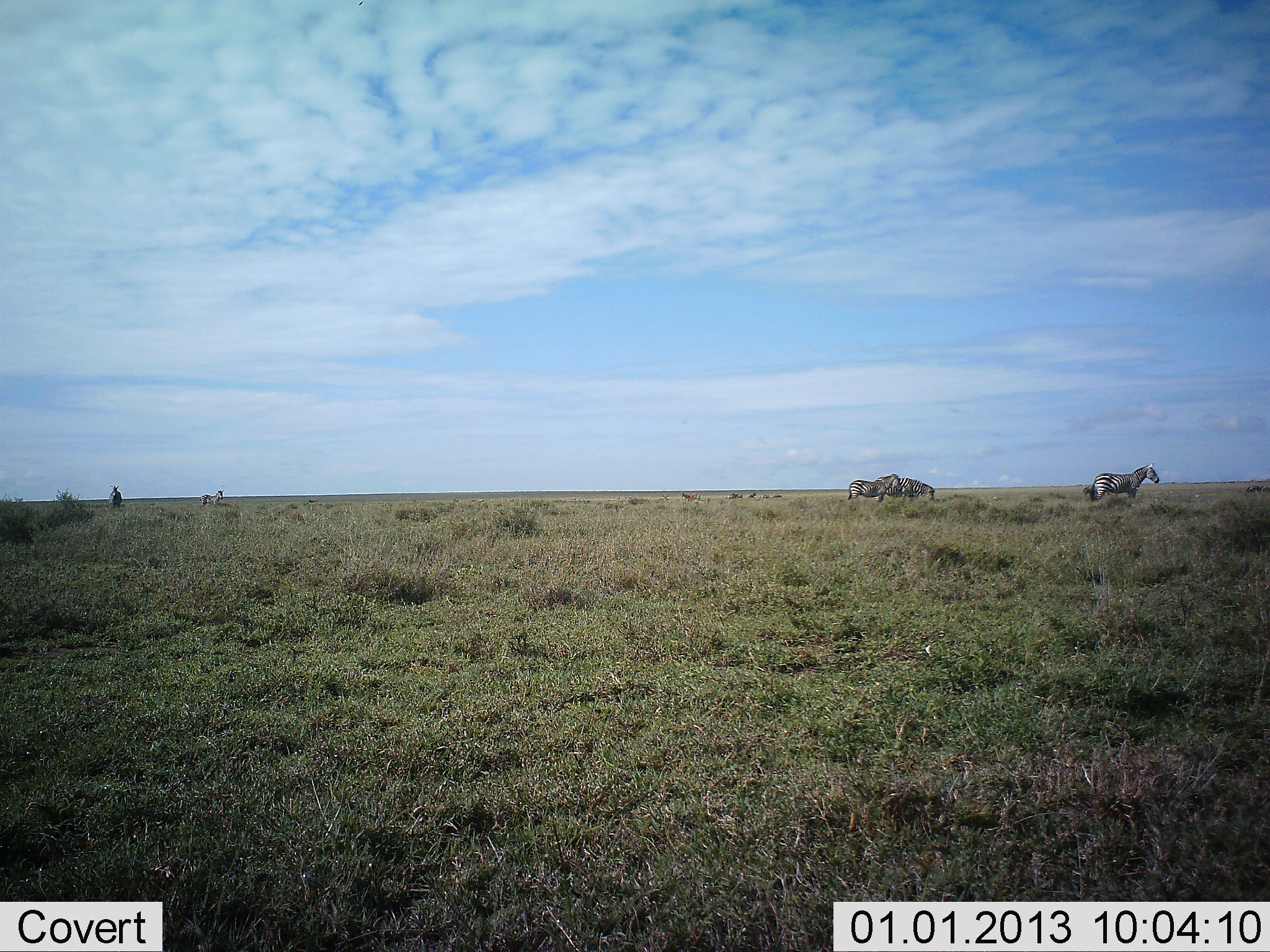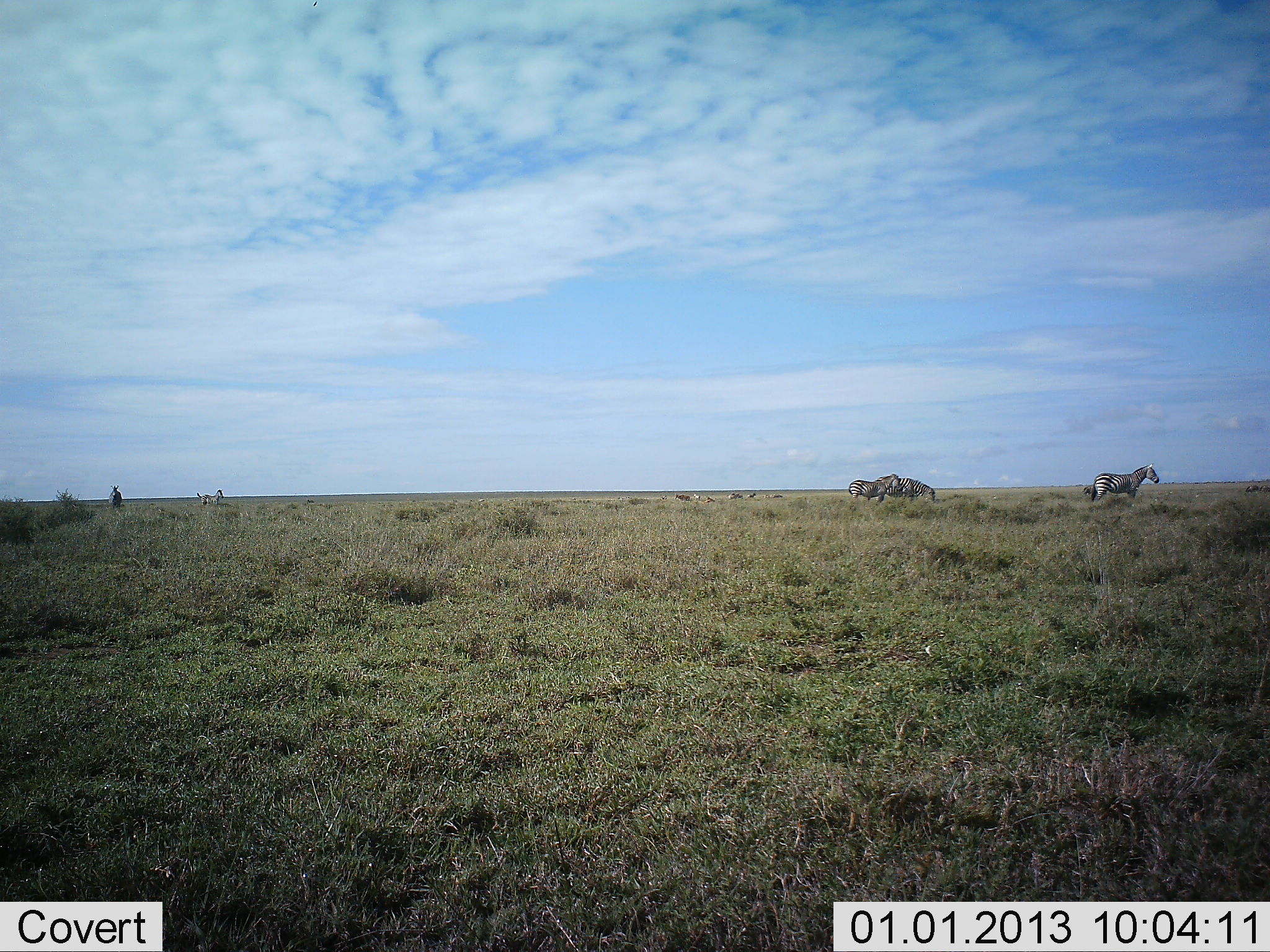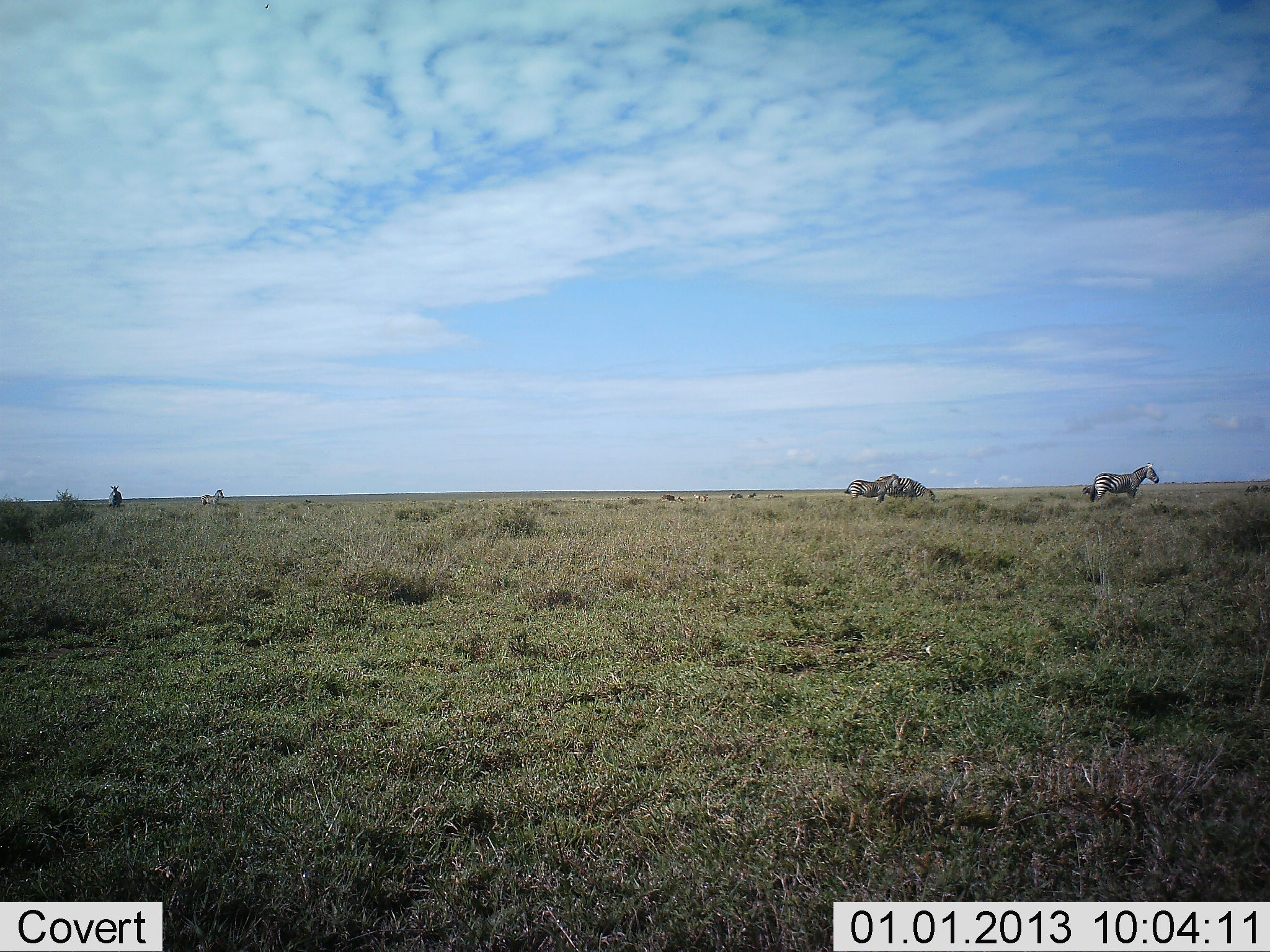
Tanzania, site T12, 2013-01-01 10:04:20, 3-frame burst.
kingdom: Animalia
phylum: Chordata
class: Mammalia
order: Perissodactyla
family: Equidae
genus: Equus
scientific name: Equus quagga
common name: plains zebra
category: zebra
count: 3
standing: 85%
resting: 0%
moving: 8%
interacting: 0%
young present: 0%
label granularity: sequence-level